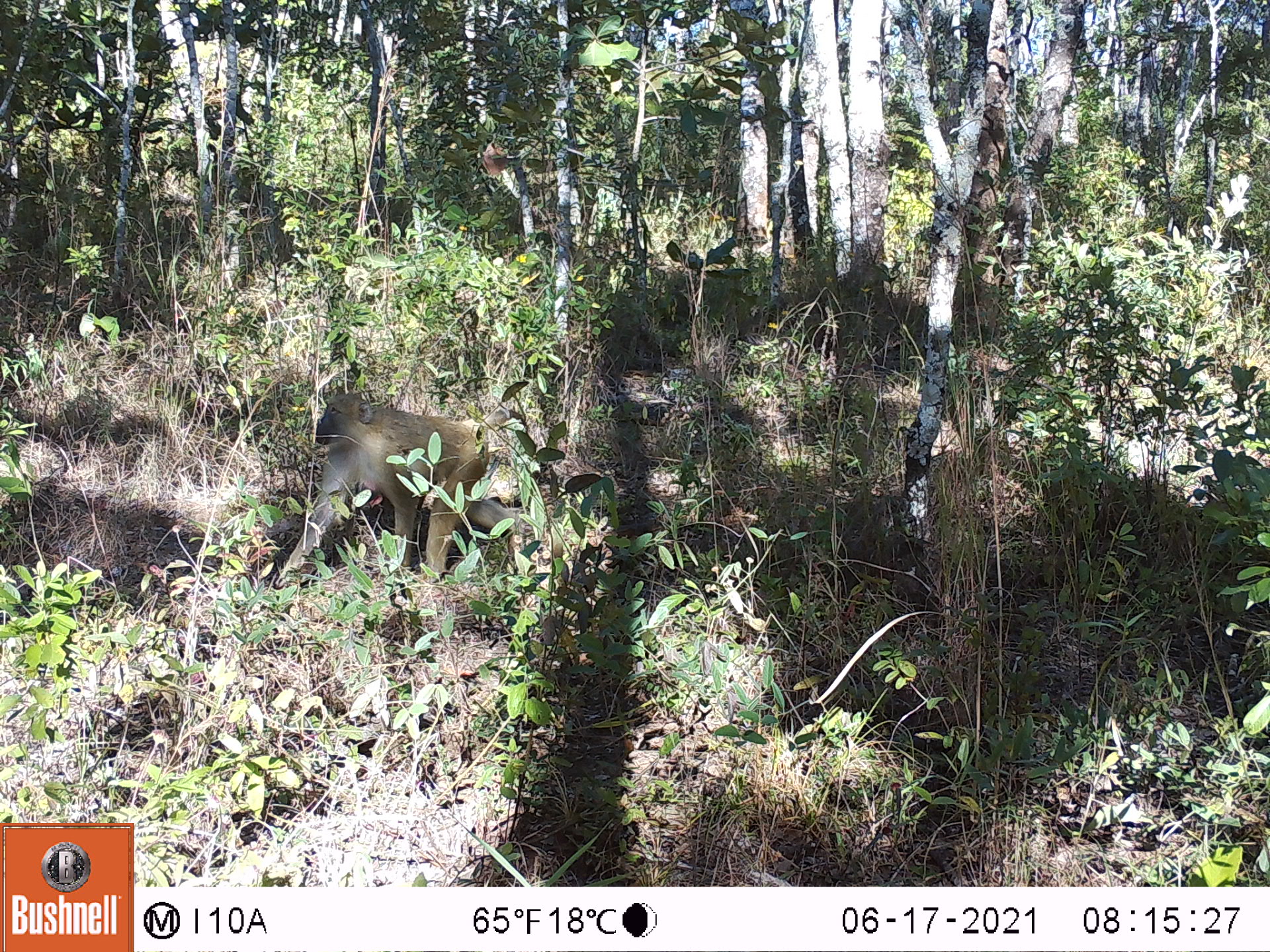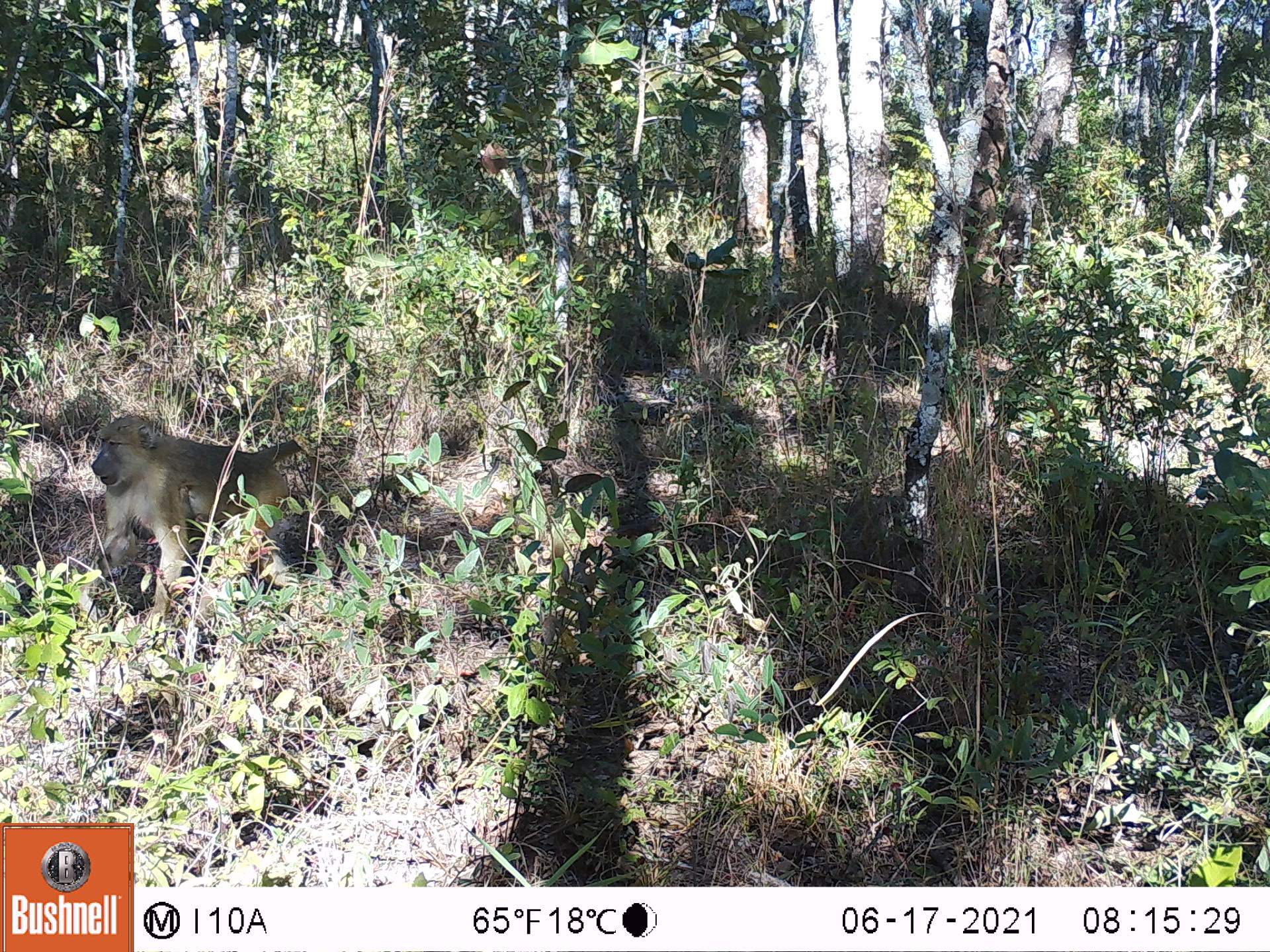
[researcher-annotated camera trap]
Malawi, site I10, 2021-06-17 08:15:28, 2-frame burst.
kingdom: Animalia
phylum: Chordata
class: Mammalia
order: Primates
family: Cercopithecidae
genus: Papio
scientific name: Papio cynocephalus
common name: yellow baboon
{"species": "yellow baboon (Papio cynocephalus)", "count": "1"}